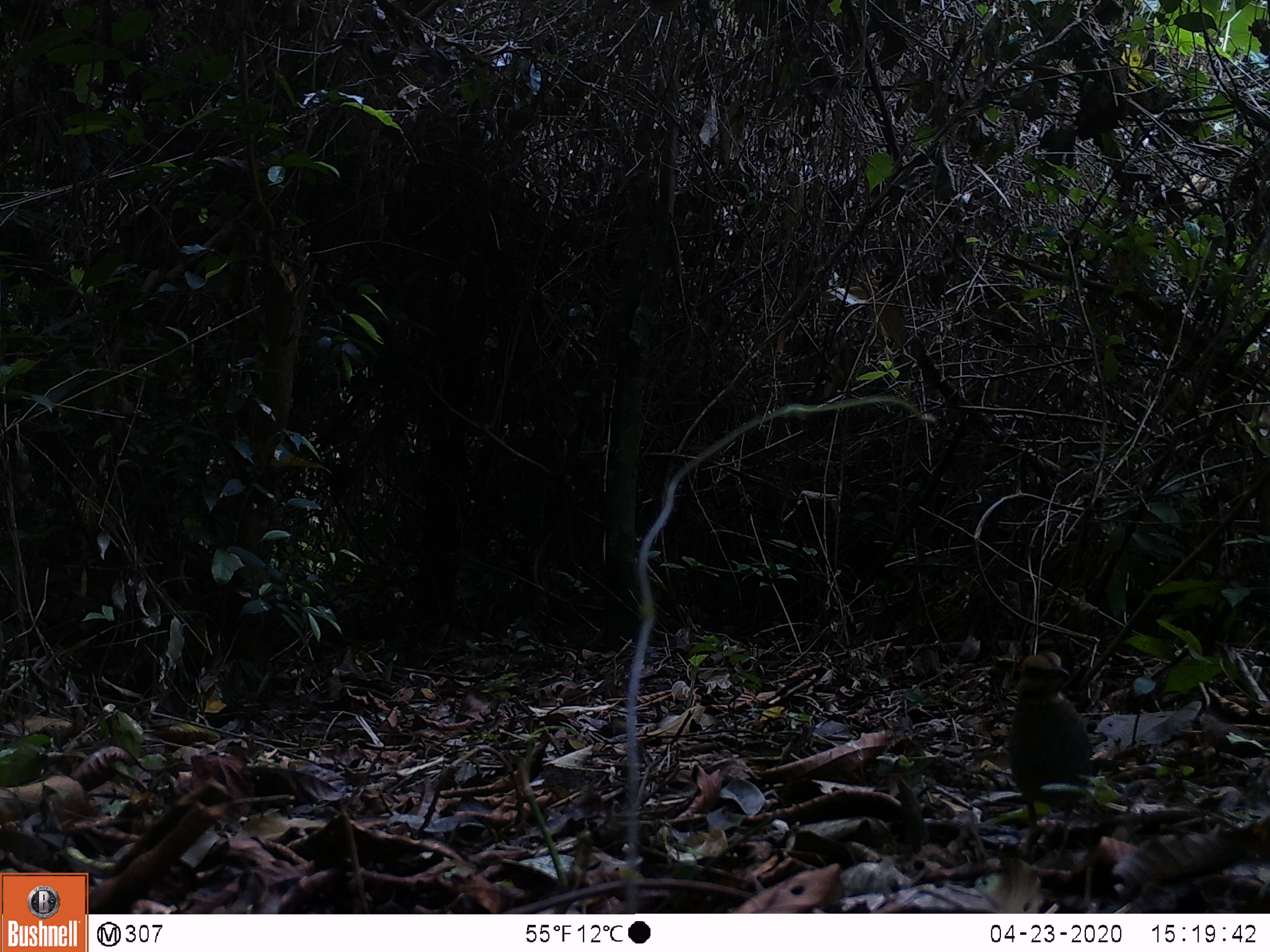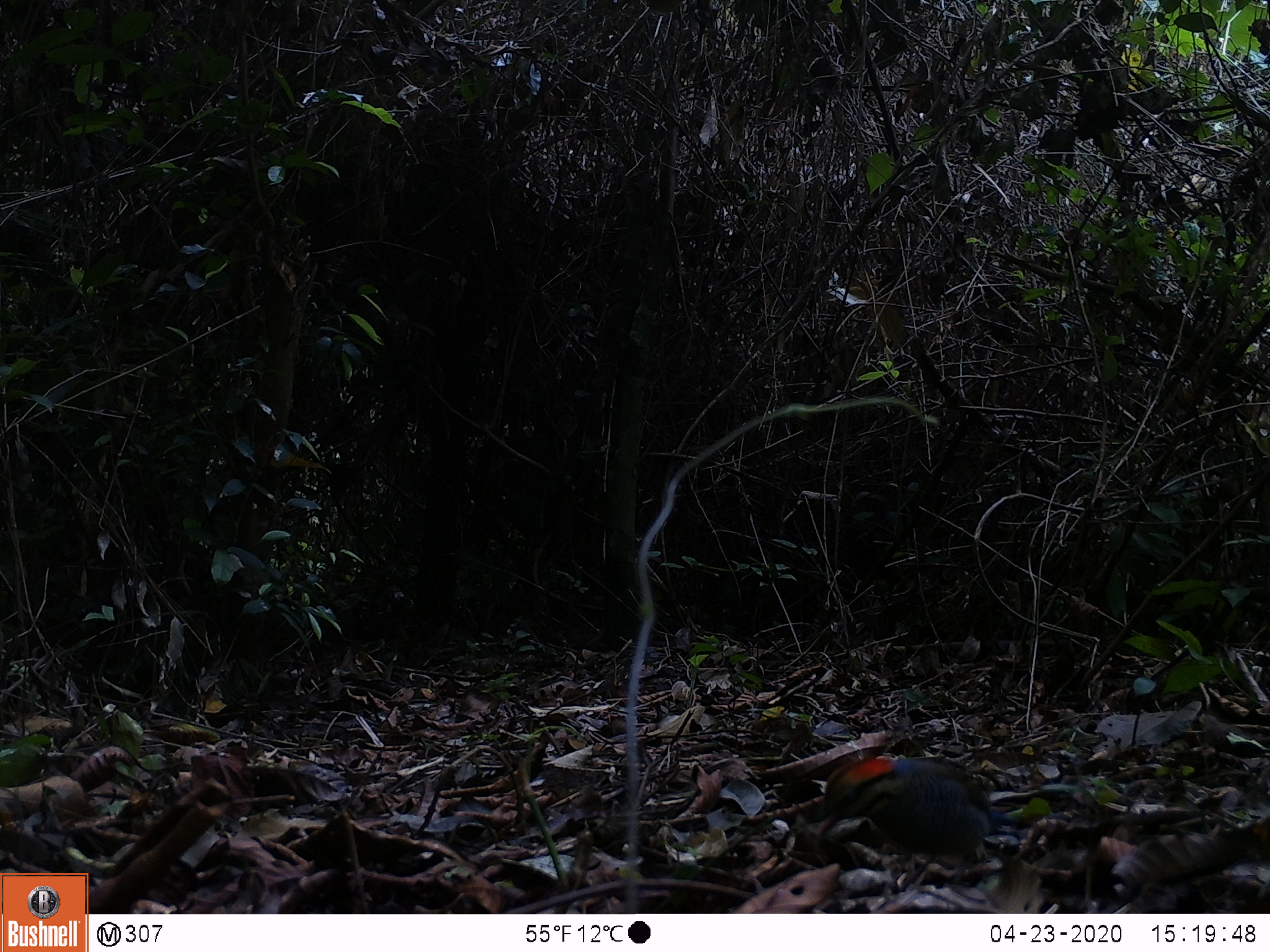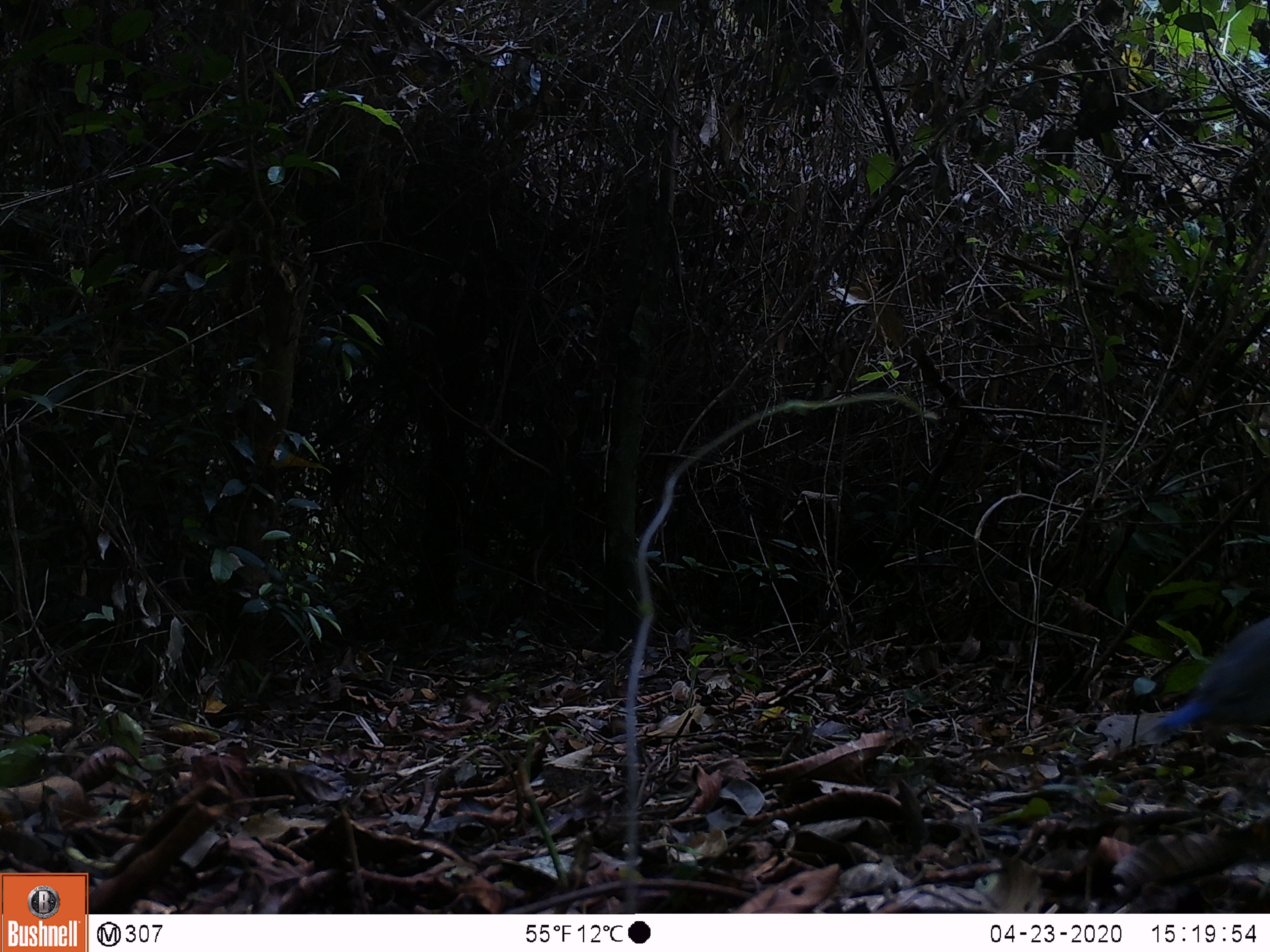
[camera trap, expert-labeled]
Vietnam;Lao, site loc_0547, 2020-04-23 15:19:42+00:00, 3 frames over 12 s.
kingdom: Animalia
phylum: Chordata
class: Aves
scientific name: Aves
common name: bird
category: unidentified bird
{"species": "unidentified bird (bird) (Aves)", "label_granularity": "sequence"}